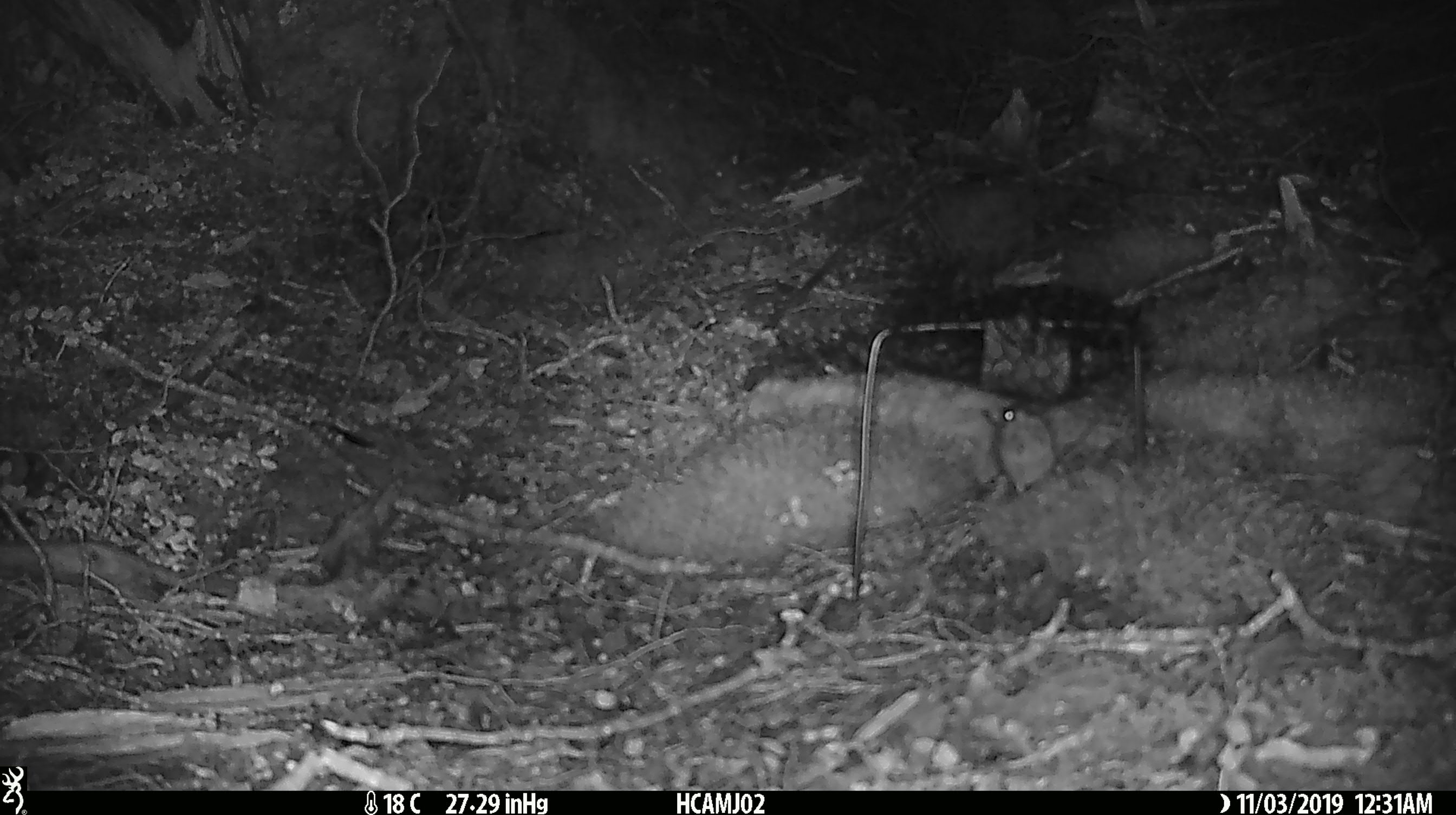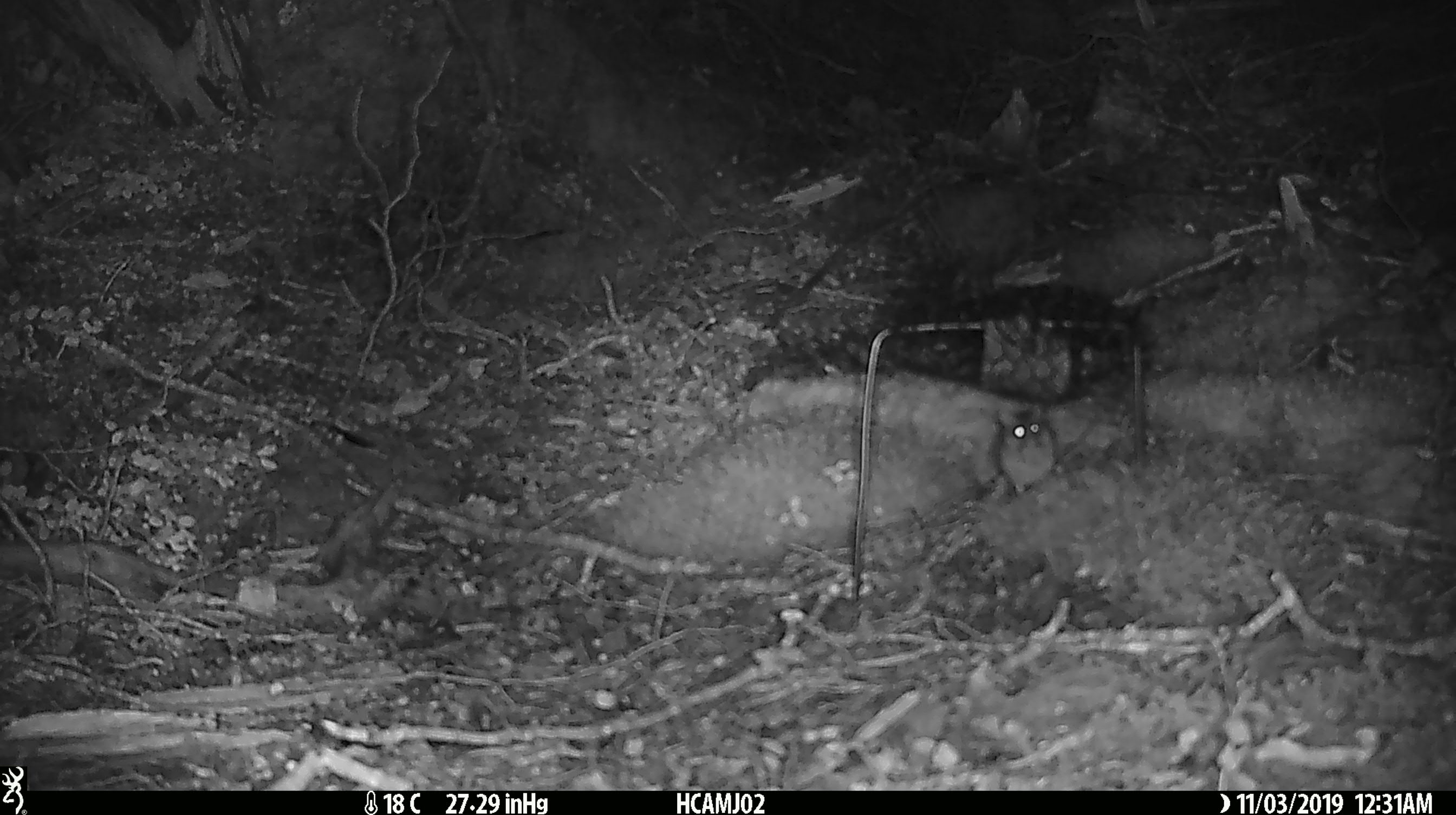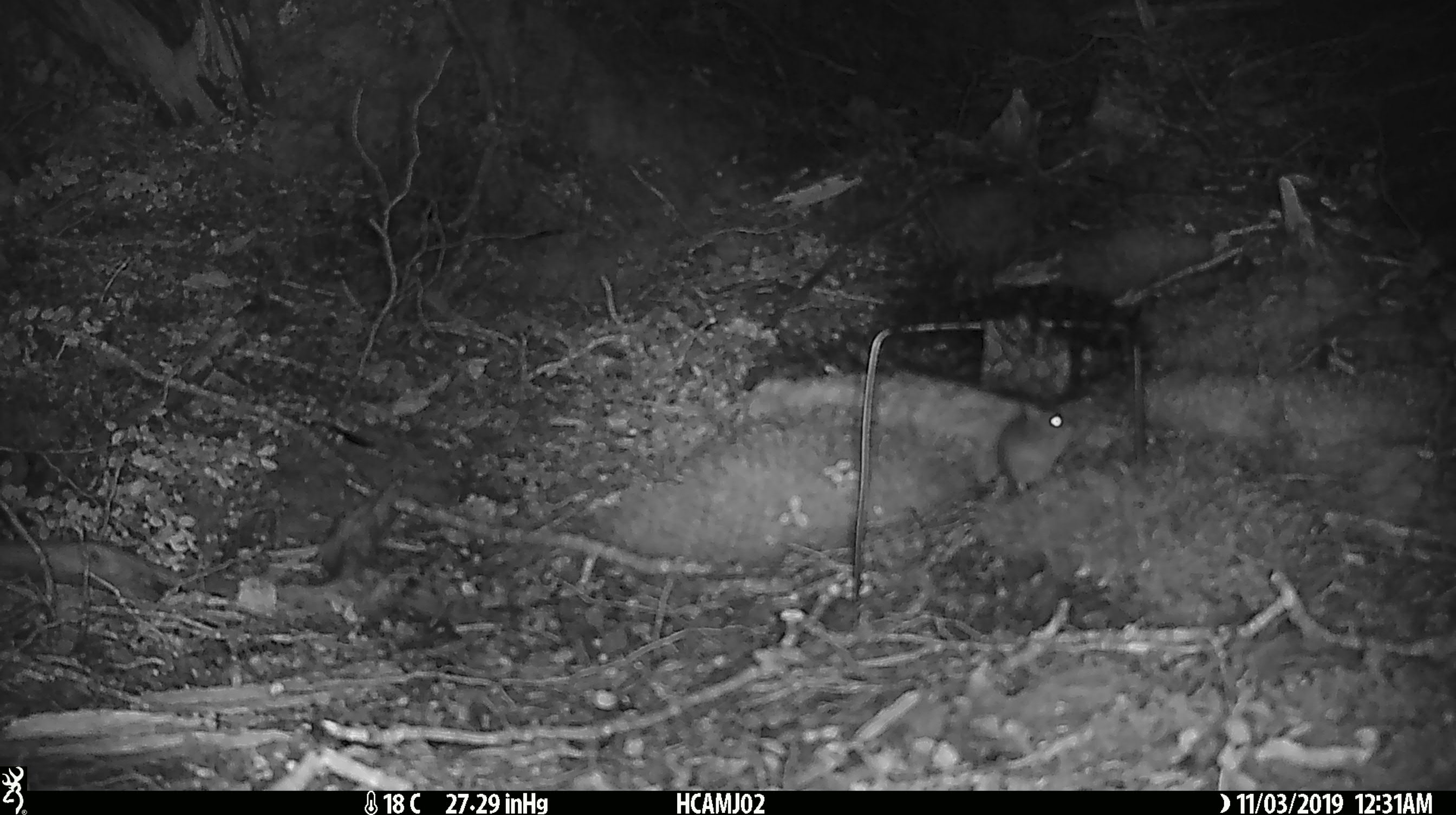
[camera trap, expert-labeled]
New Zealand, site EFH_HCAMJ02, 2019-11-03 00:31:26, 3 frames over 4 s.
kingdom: Animalia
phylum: Chordata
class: Mammalia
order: Rodentia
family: Muridae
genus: Mus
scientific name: Mus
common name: mouse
Mouse (Mus).